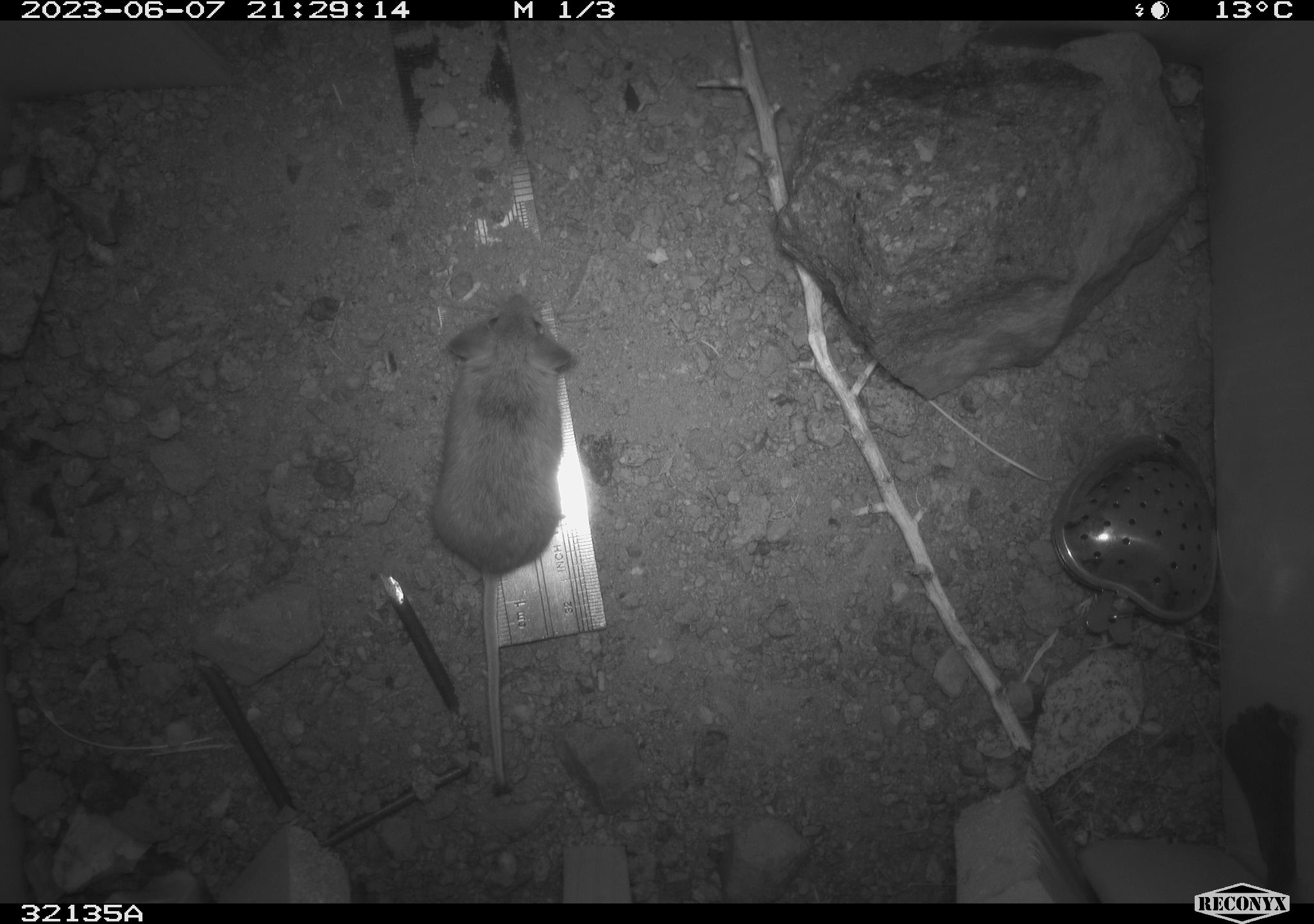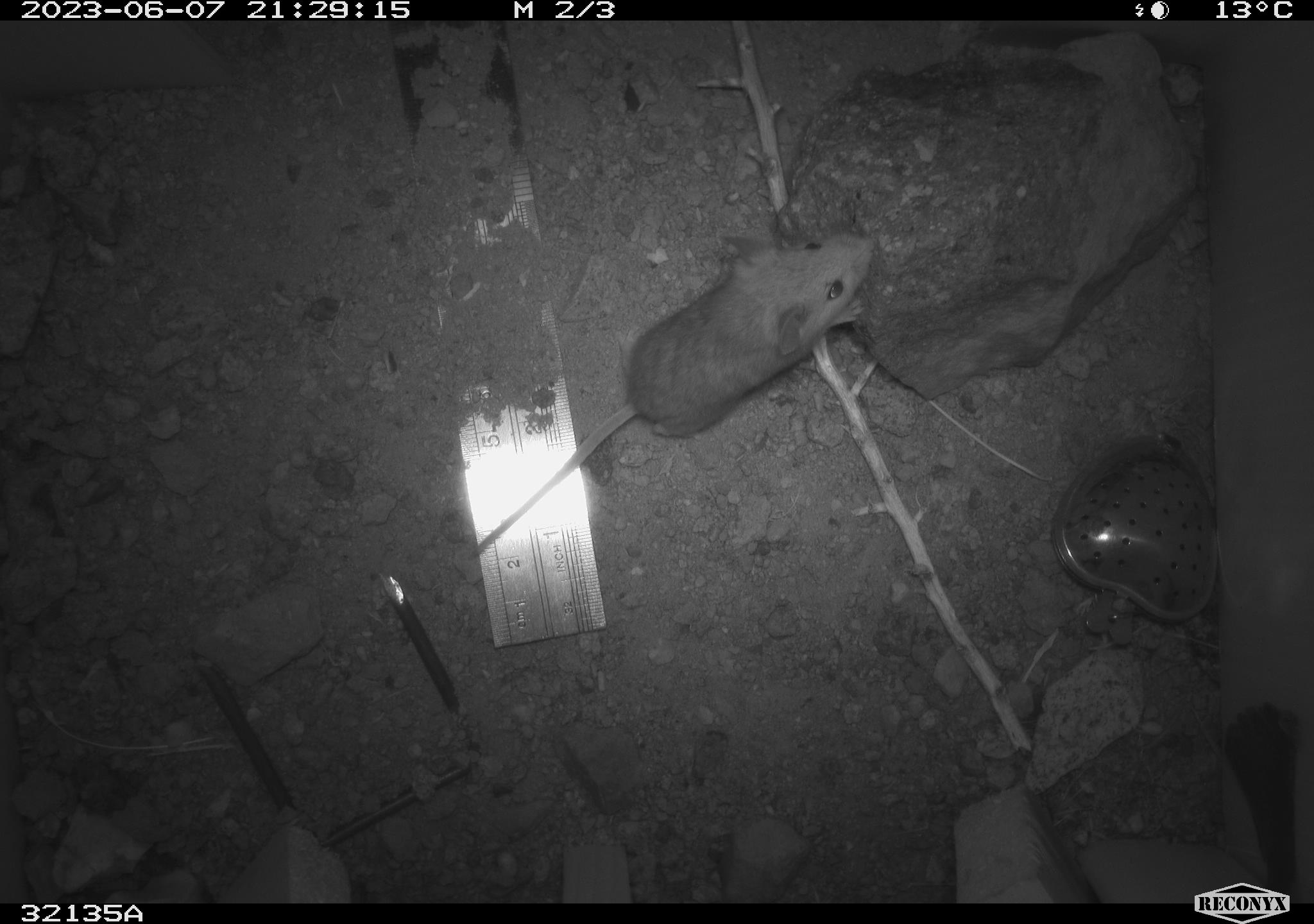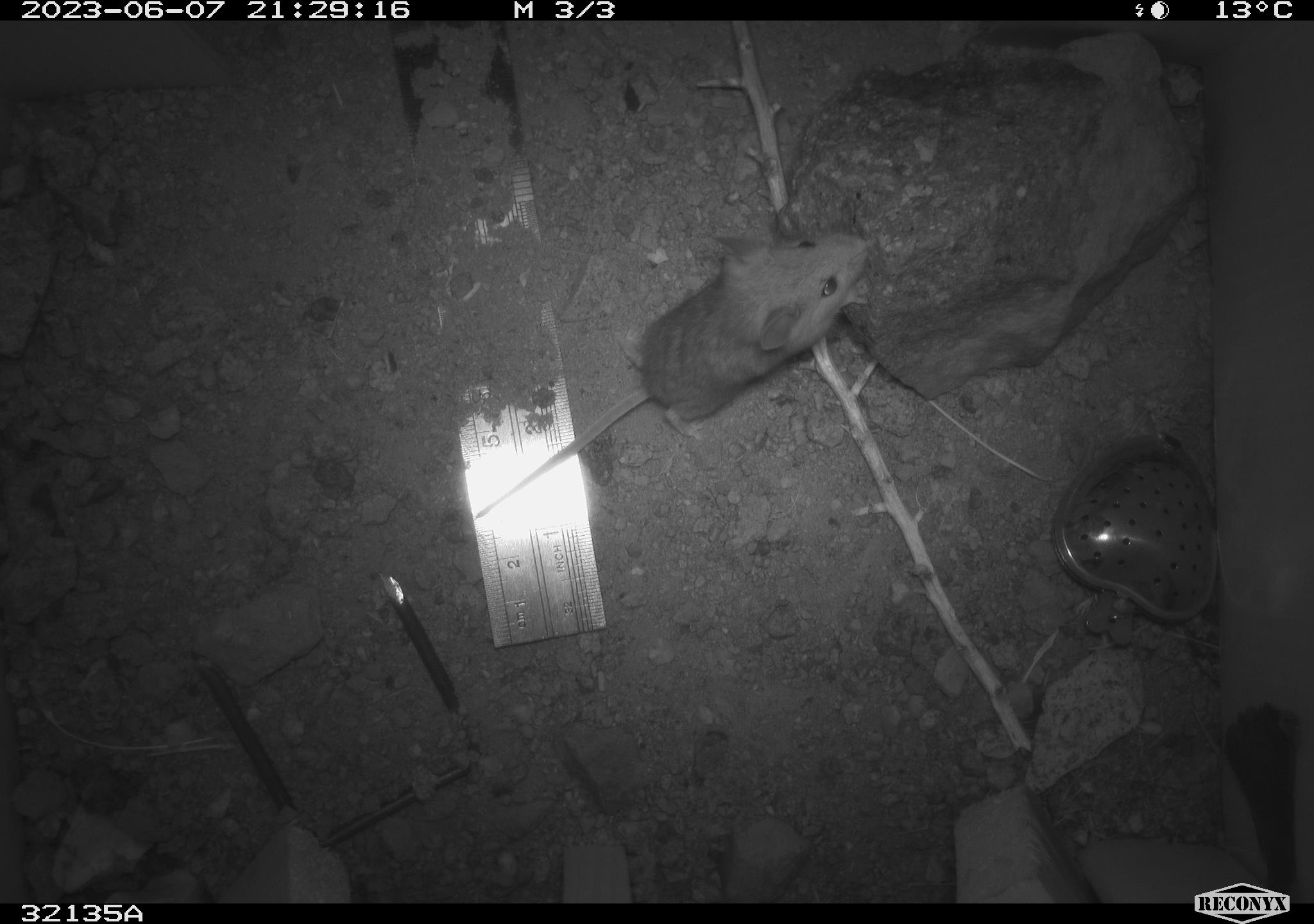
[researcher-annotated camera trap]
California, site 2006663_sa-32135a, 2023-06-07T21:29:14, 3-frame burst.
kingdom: Animalia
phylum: Chordata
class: Mammalia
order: Rodentia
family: Cricetidae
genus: Peromyscus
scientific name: Peromyscus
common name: deer mice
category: peromyscus species